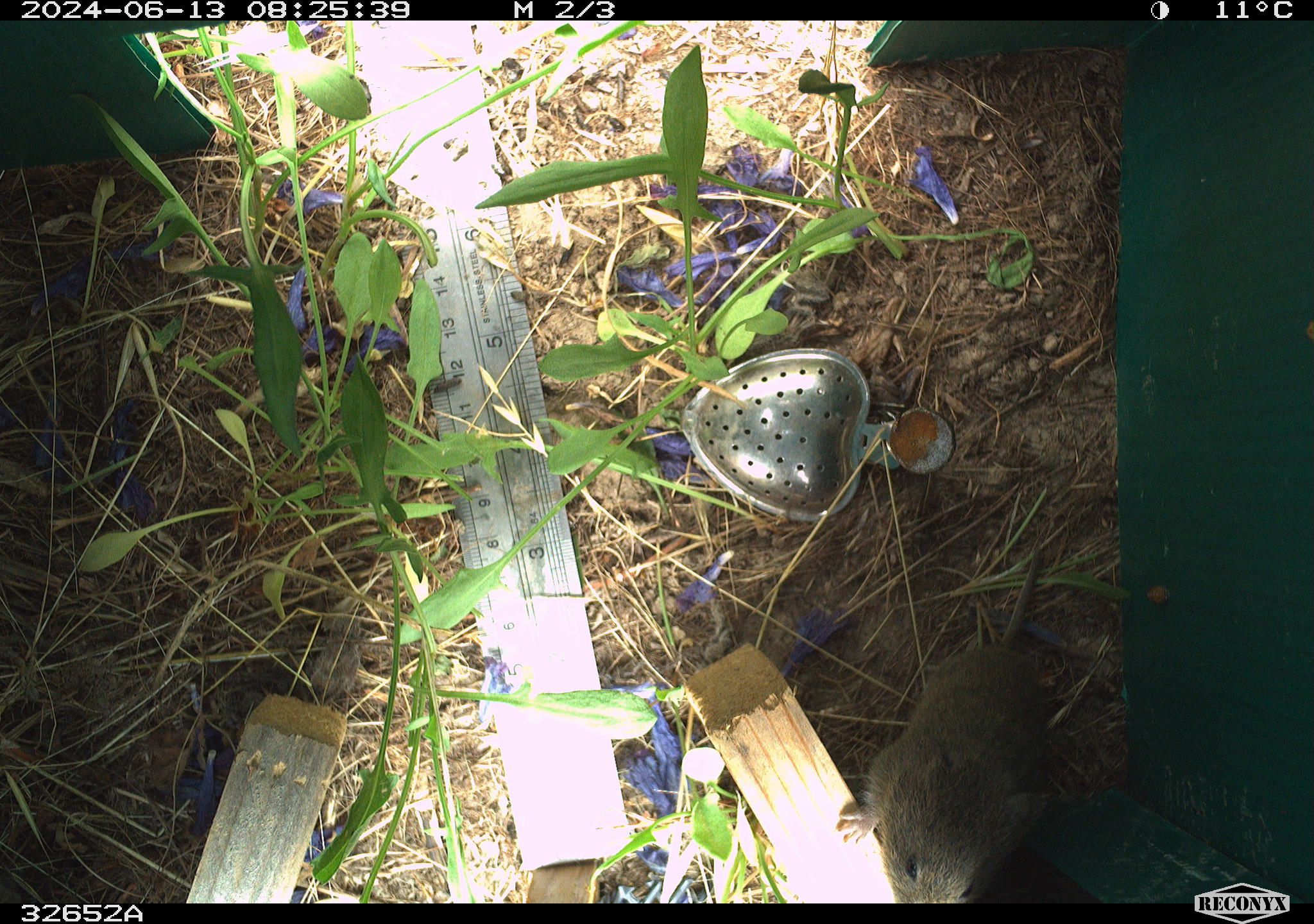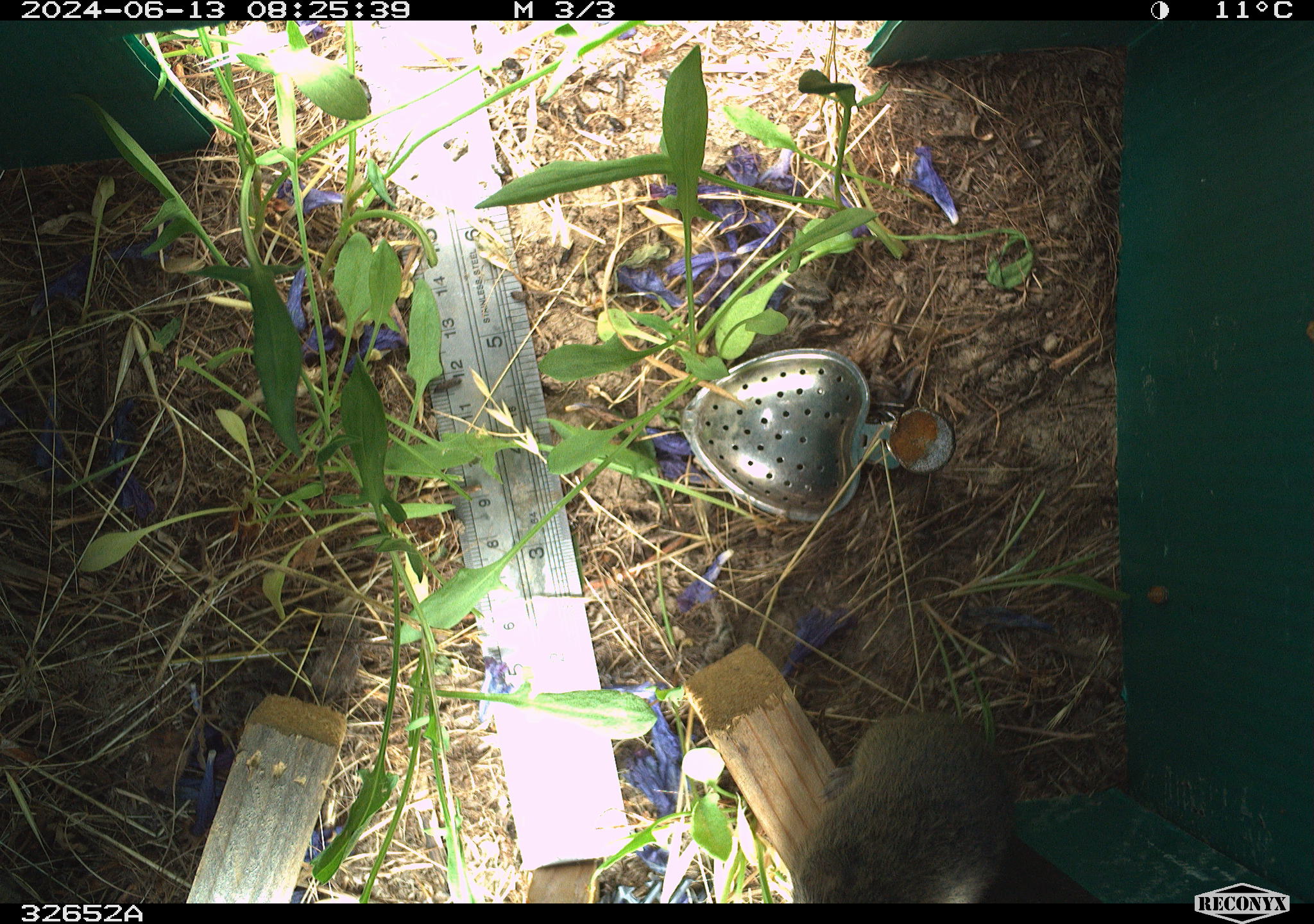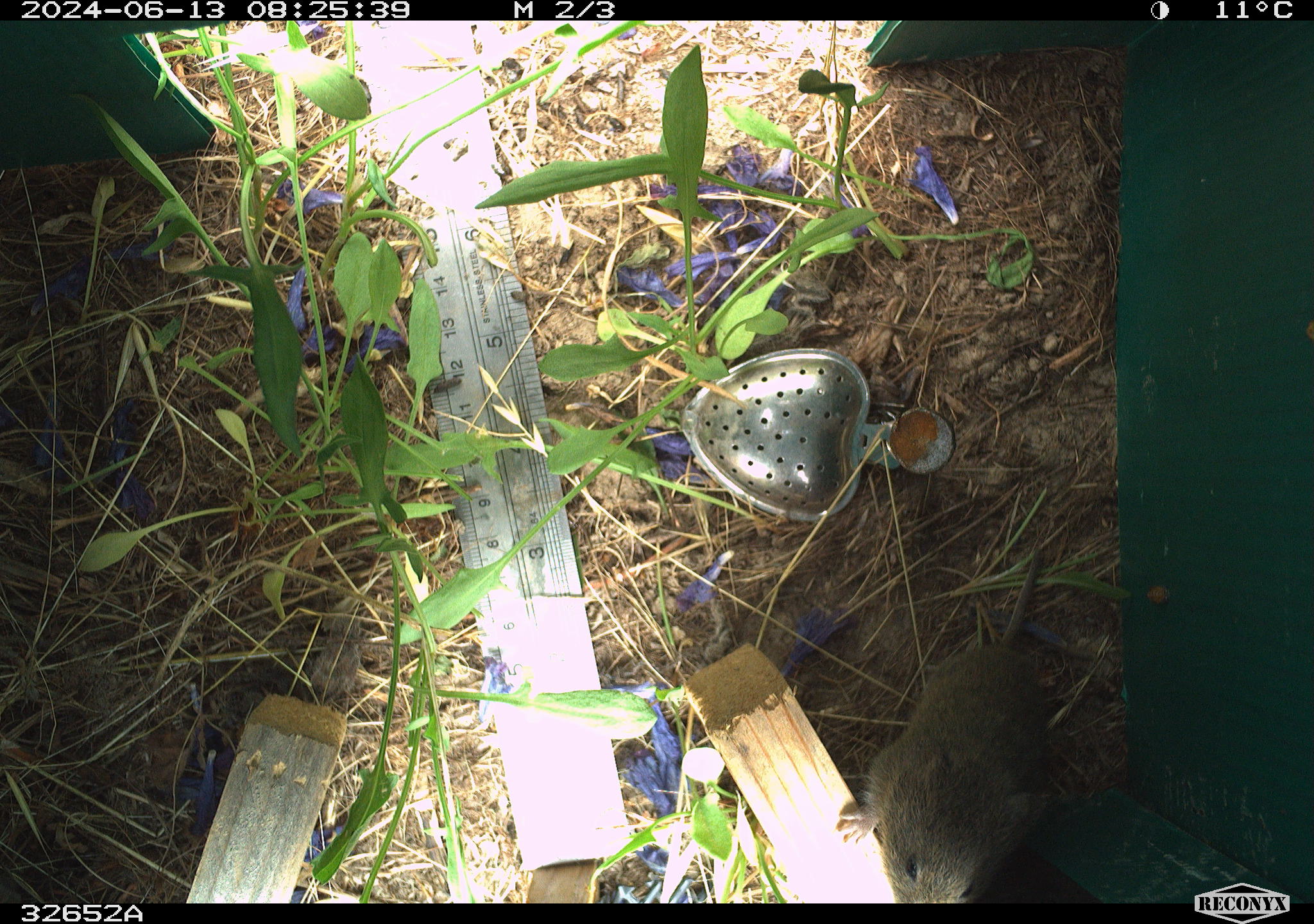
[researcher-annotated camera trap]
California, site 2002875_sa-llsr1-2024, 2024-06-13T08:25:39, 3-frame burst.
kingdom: Animalia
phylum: Chordata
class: Mammalia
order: Rodentia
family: Cricetidae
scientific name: Arvicolinae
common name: voles, lemmings, and muskrats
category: arvicolinae subfamily